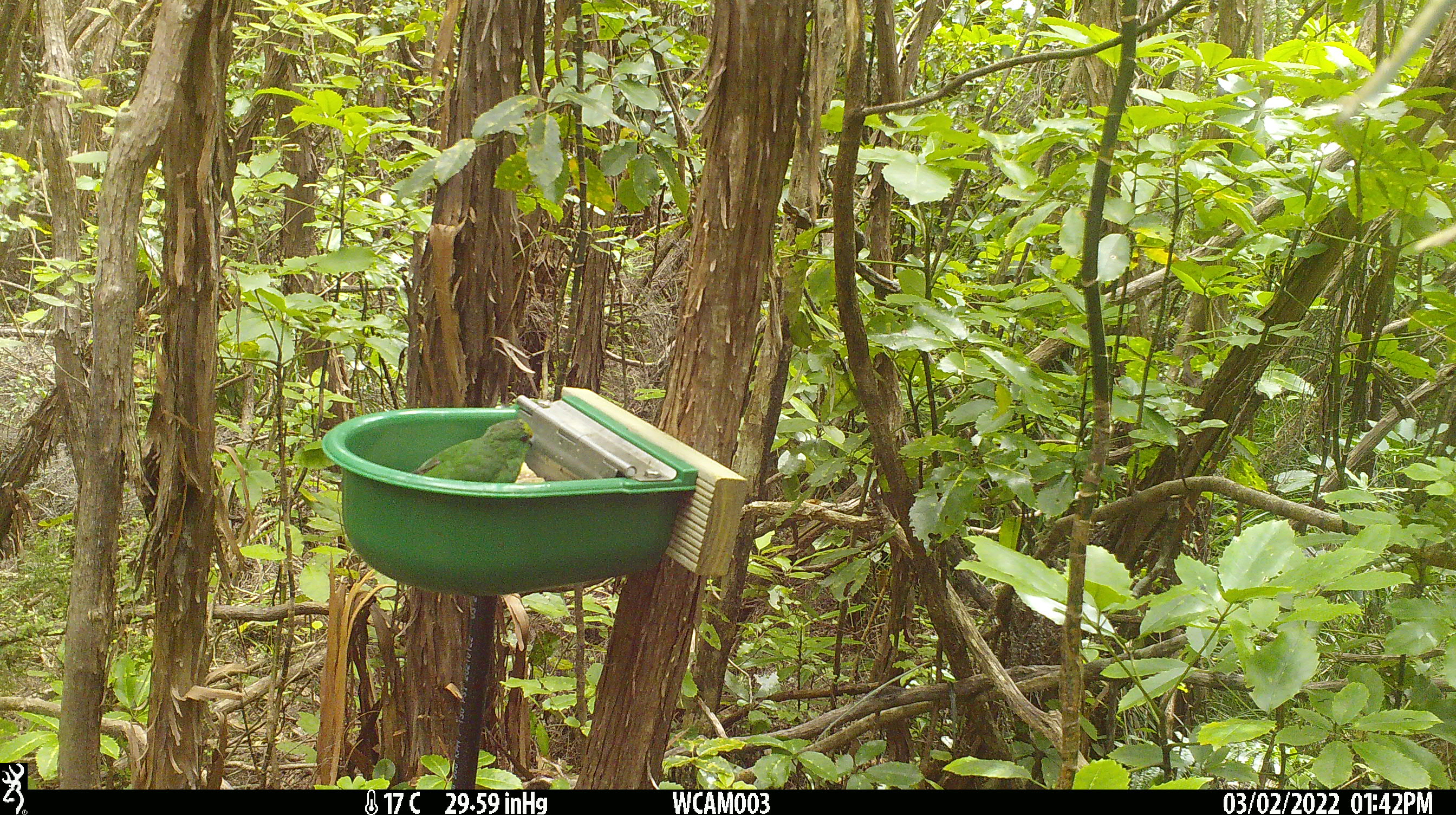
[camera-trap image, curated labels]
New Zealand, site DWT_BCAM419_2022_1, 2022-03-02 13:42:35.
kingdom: Animalia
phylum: Chordata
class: Aves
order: Psittaciformes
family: Psittaculidae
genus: Cyanoramphus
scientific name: Cyanoramphus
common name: parakeet